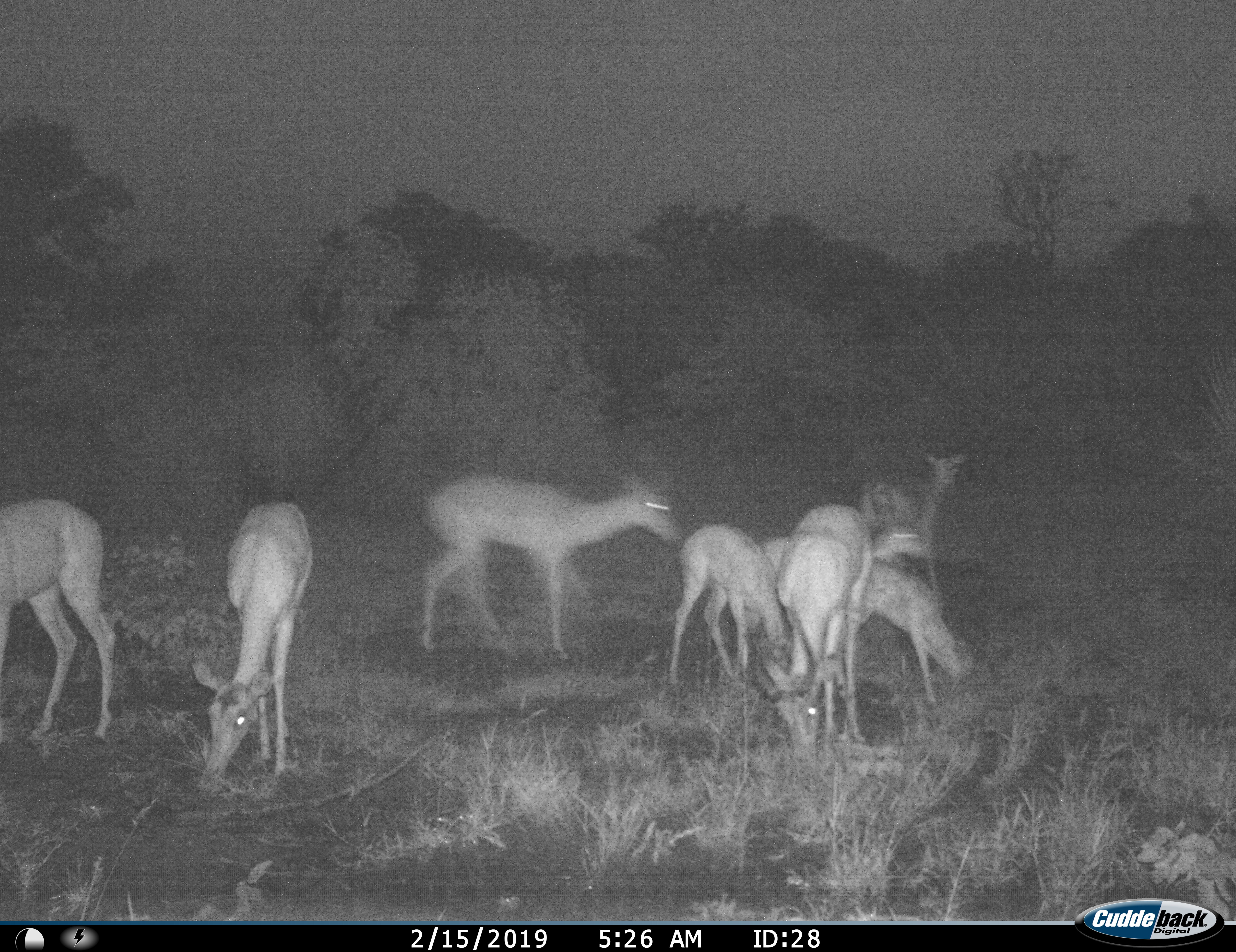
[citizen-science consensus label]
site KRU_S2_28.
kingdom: Animalia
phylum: Chordata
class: Mammalia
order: Artiodactyla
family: Bovidae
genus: Aepyceros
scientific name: Aepyceros melampus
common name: impala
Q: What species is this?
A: Impala (Aepyceros melampus).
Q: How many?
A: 8.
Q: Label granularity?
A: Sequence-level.